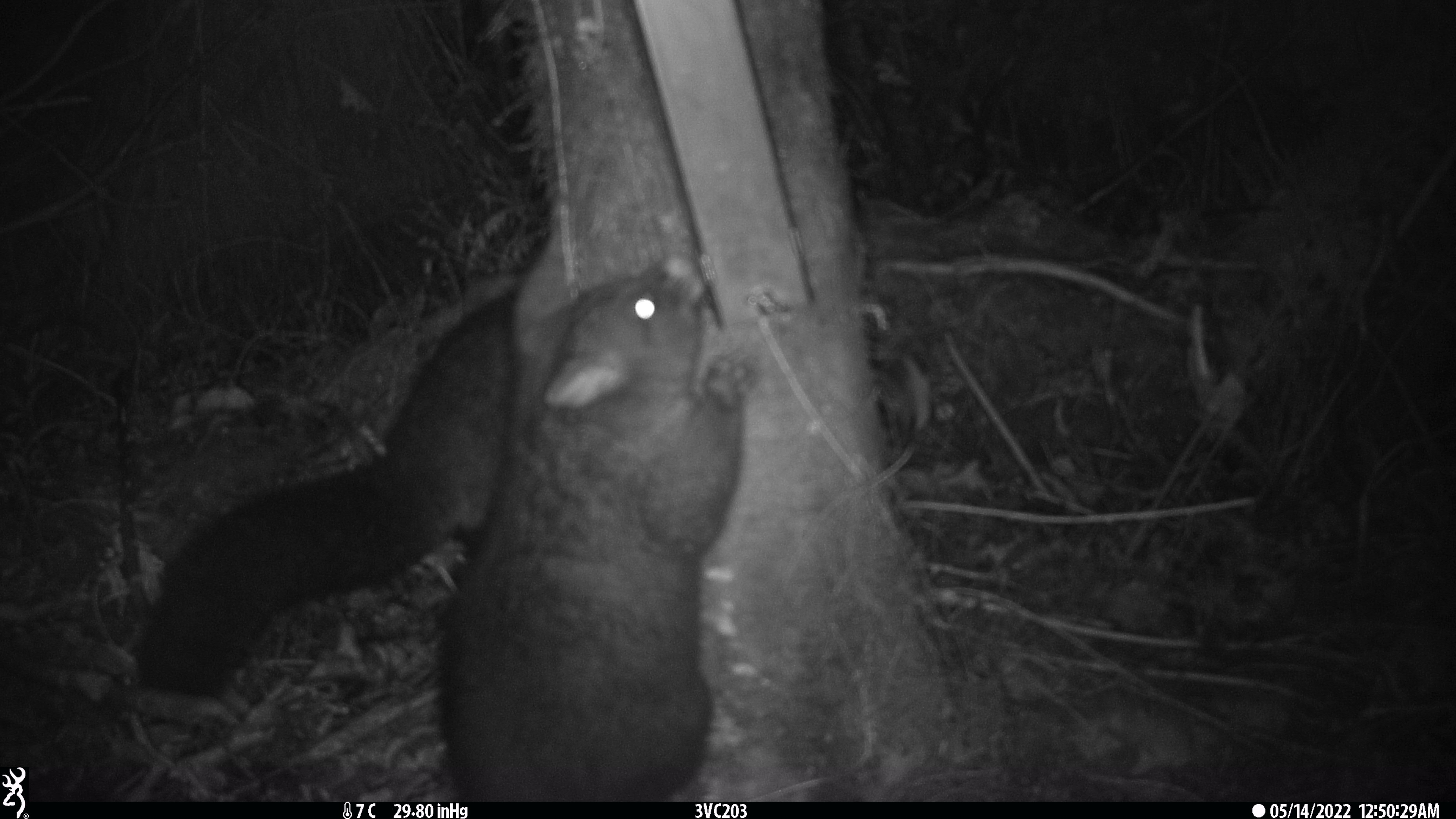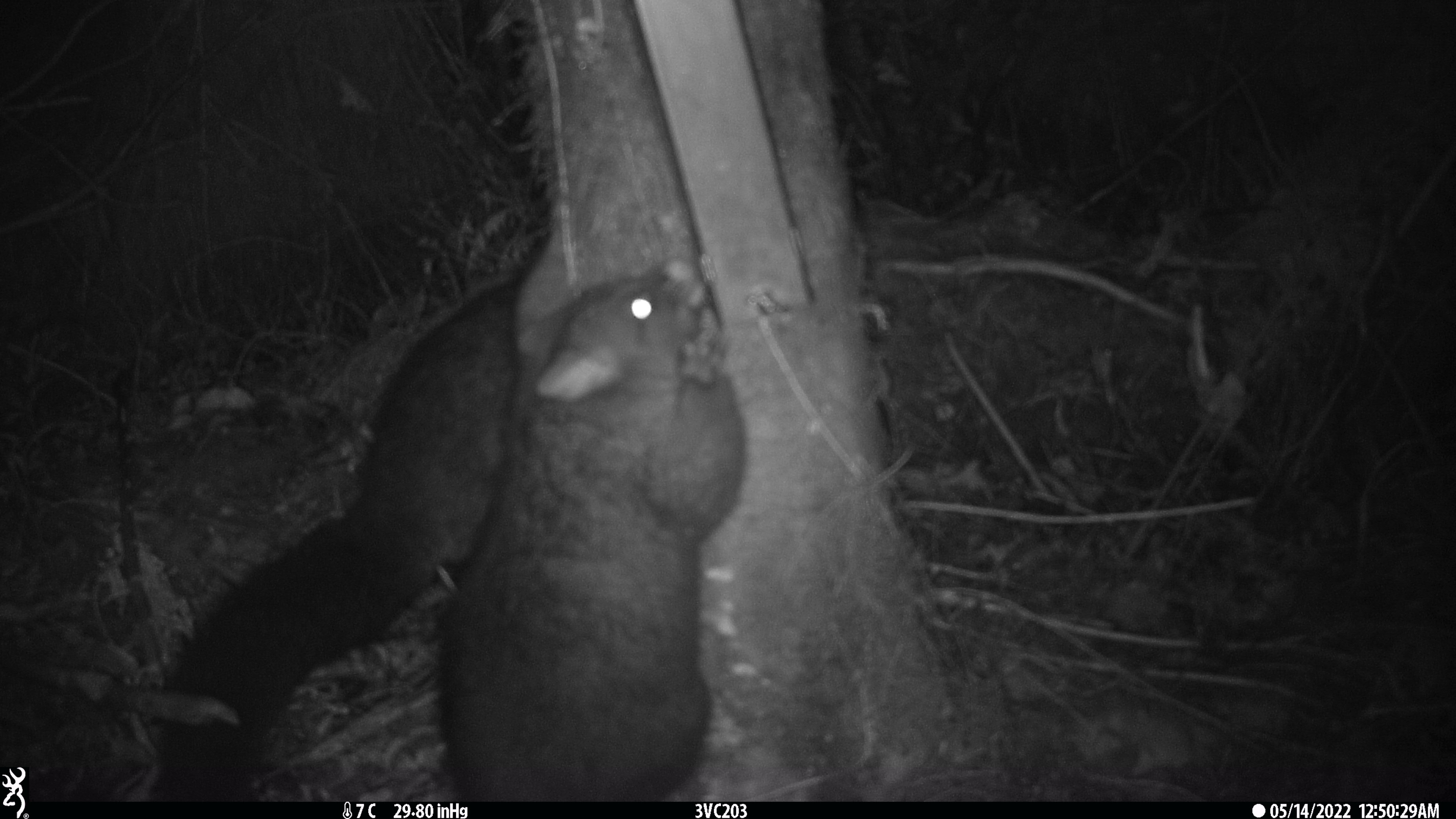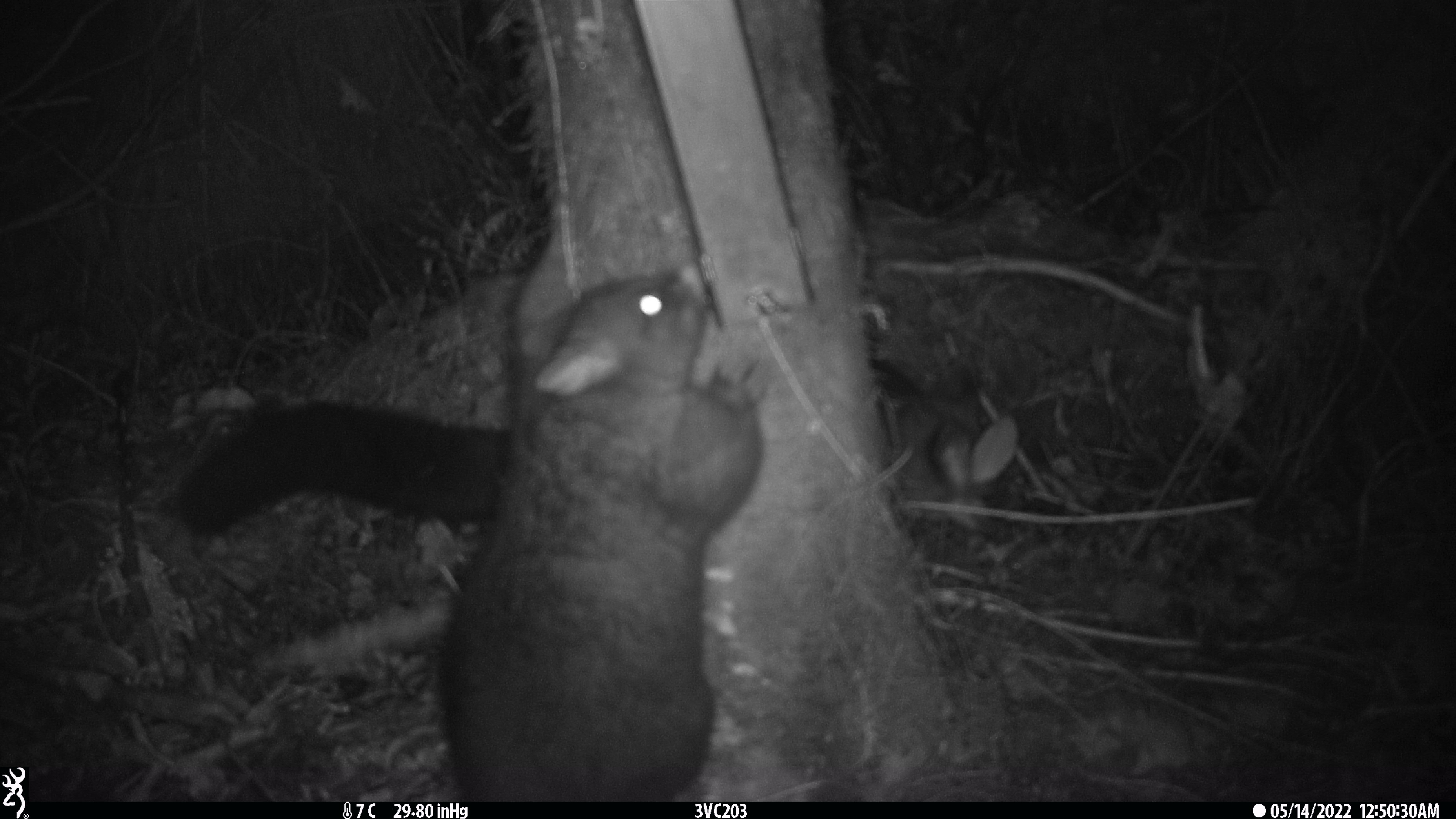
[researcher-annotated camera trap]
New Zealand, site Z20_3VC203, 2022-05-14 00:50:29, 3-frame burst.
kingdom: Animalia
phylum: Chordata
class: Mammalia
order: Diprotodontia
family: Phalangeridae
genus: Trichosurus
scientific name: Trichosurus vulpecula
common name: common brushtail possum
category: possum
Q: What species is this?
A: Possum (common brushtail possum) (Trichosurus vulpecula).